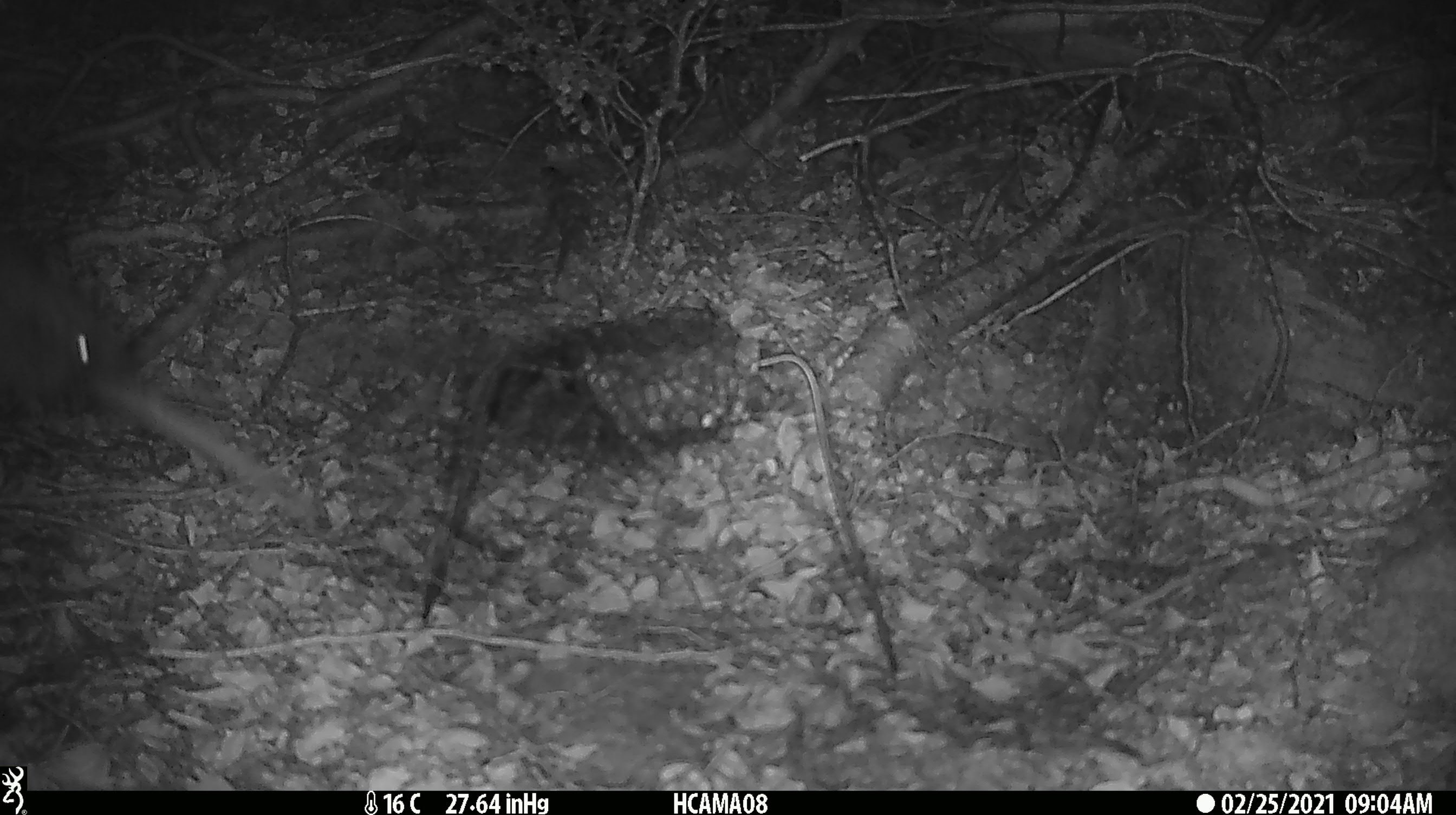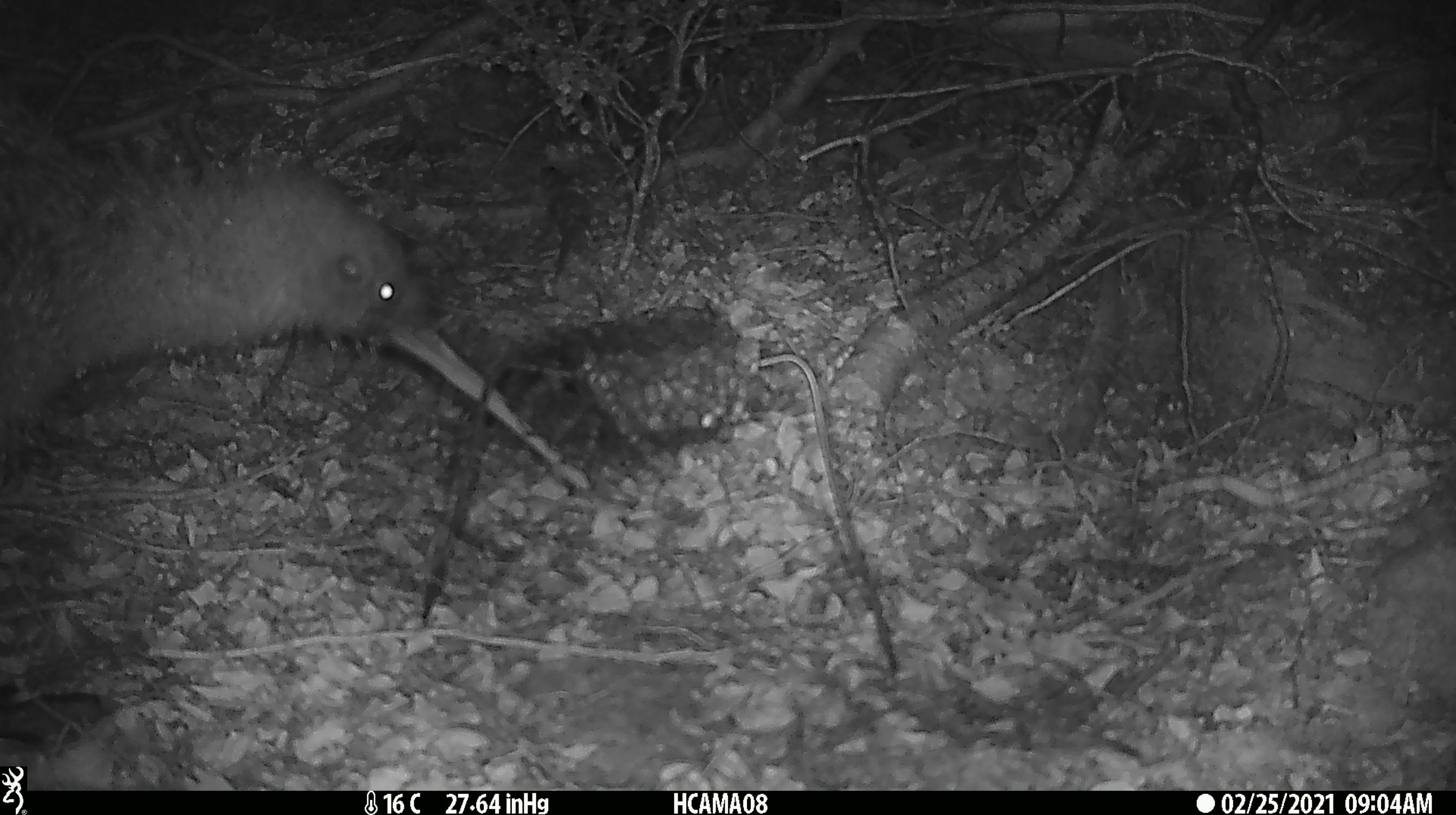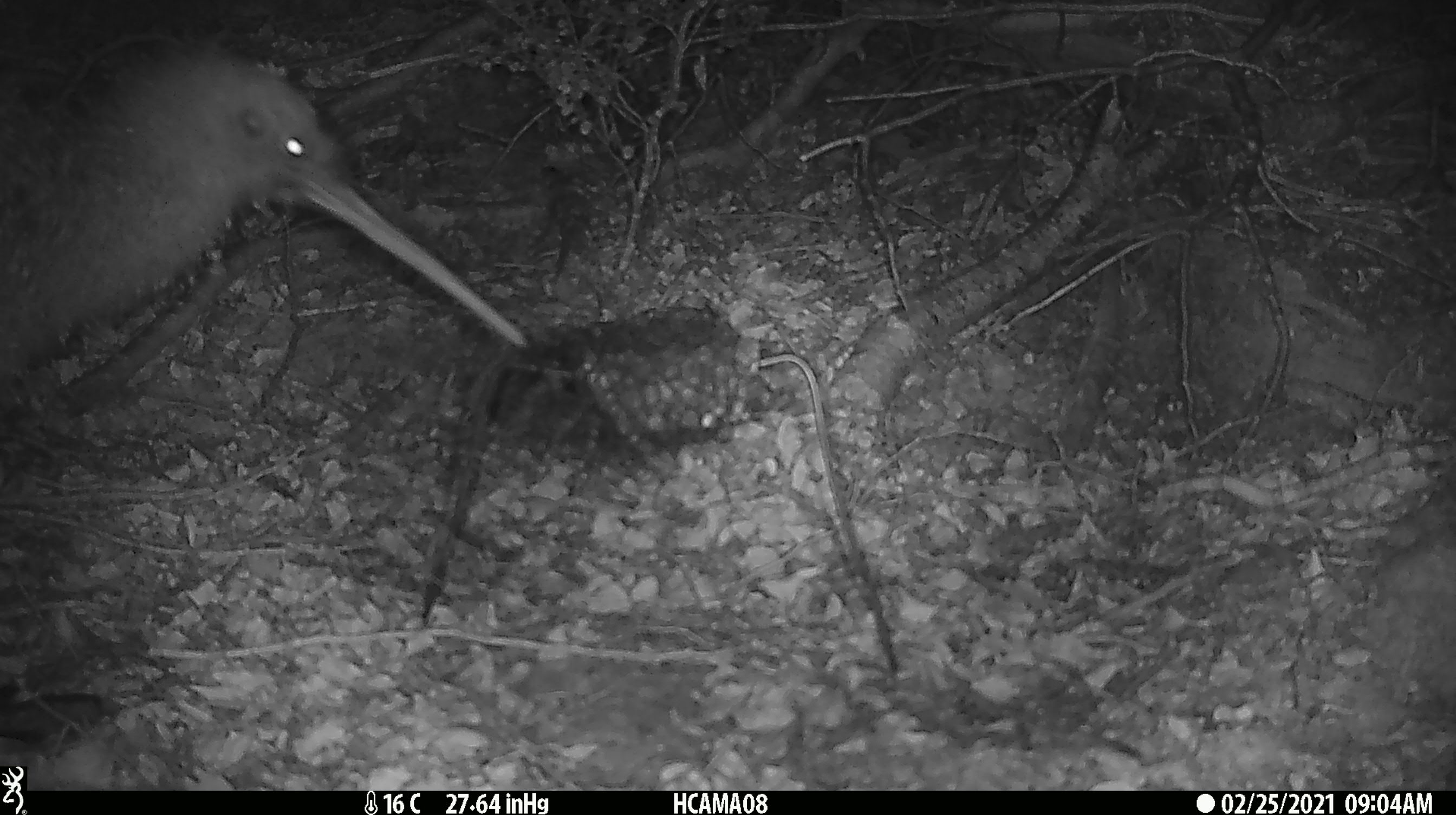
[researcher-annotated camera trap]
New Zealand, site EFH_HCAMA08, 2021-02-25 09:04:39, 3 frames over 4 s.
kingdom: Animalia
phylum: Chordata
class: Aves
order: Apterygiformes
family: Apterygidae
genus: Apteryx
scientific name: Apteryx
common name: kiwi